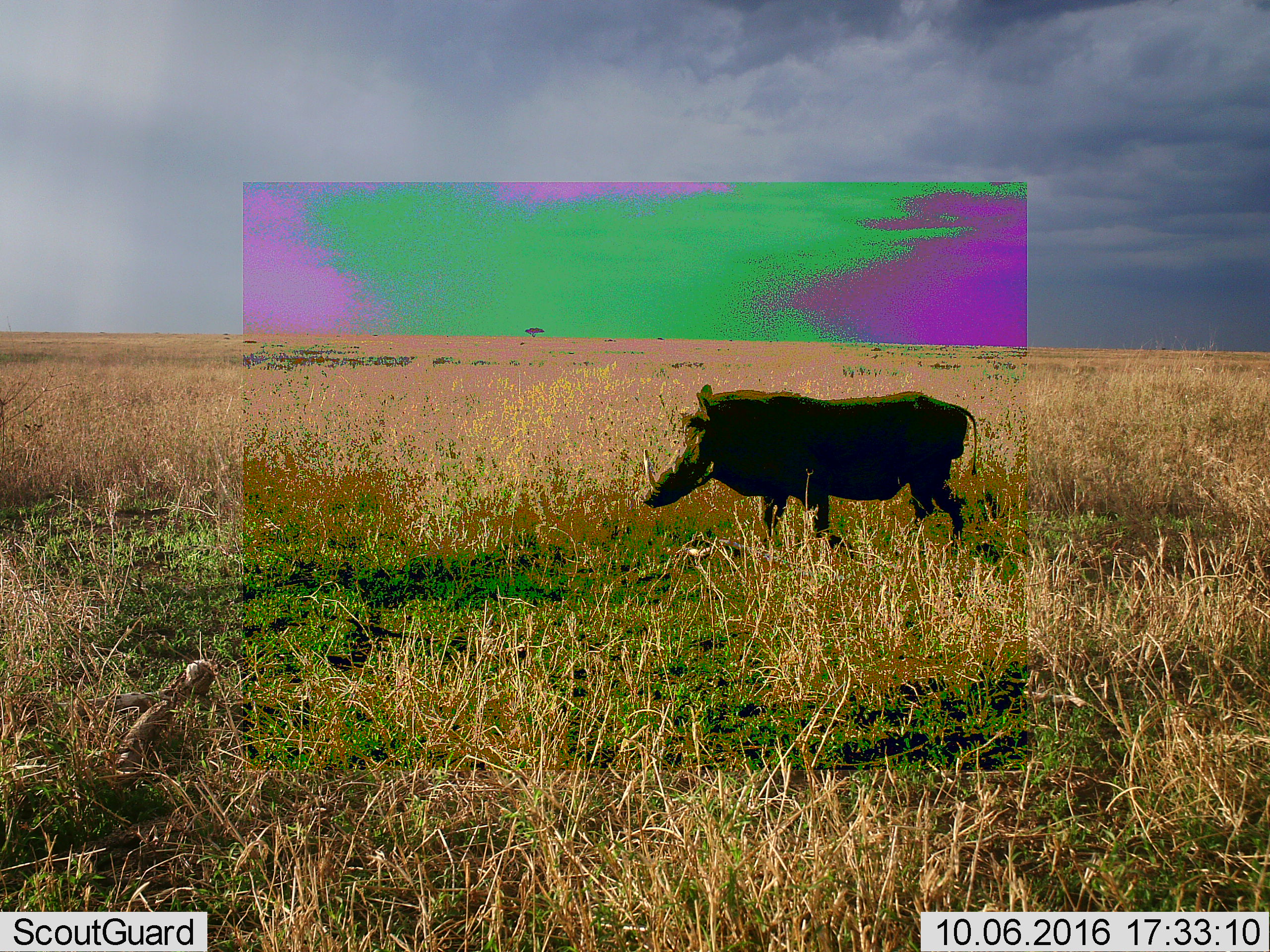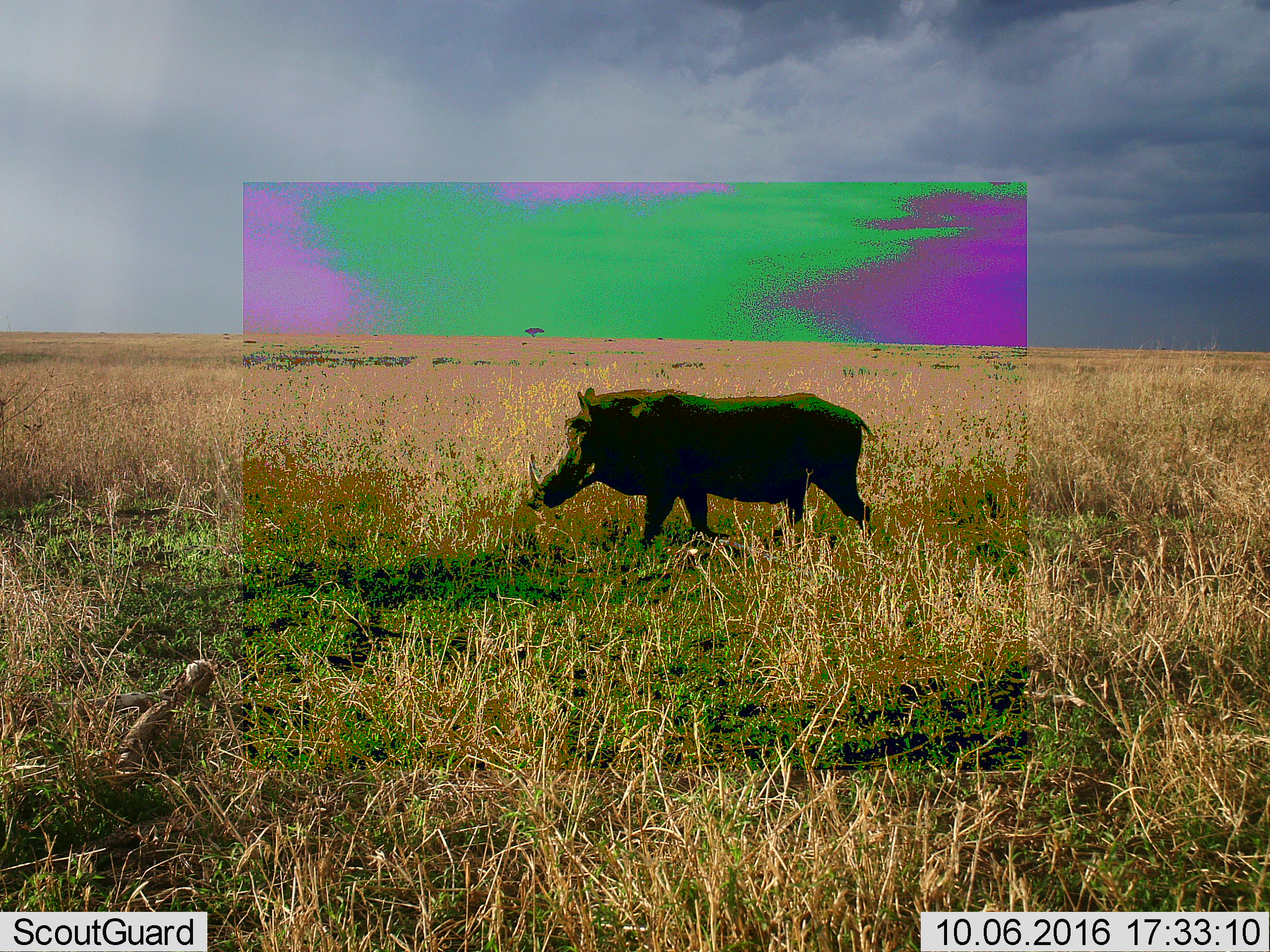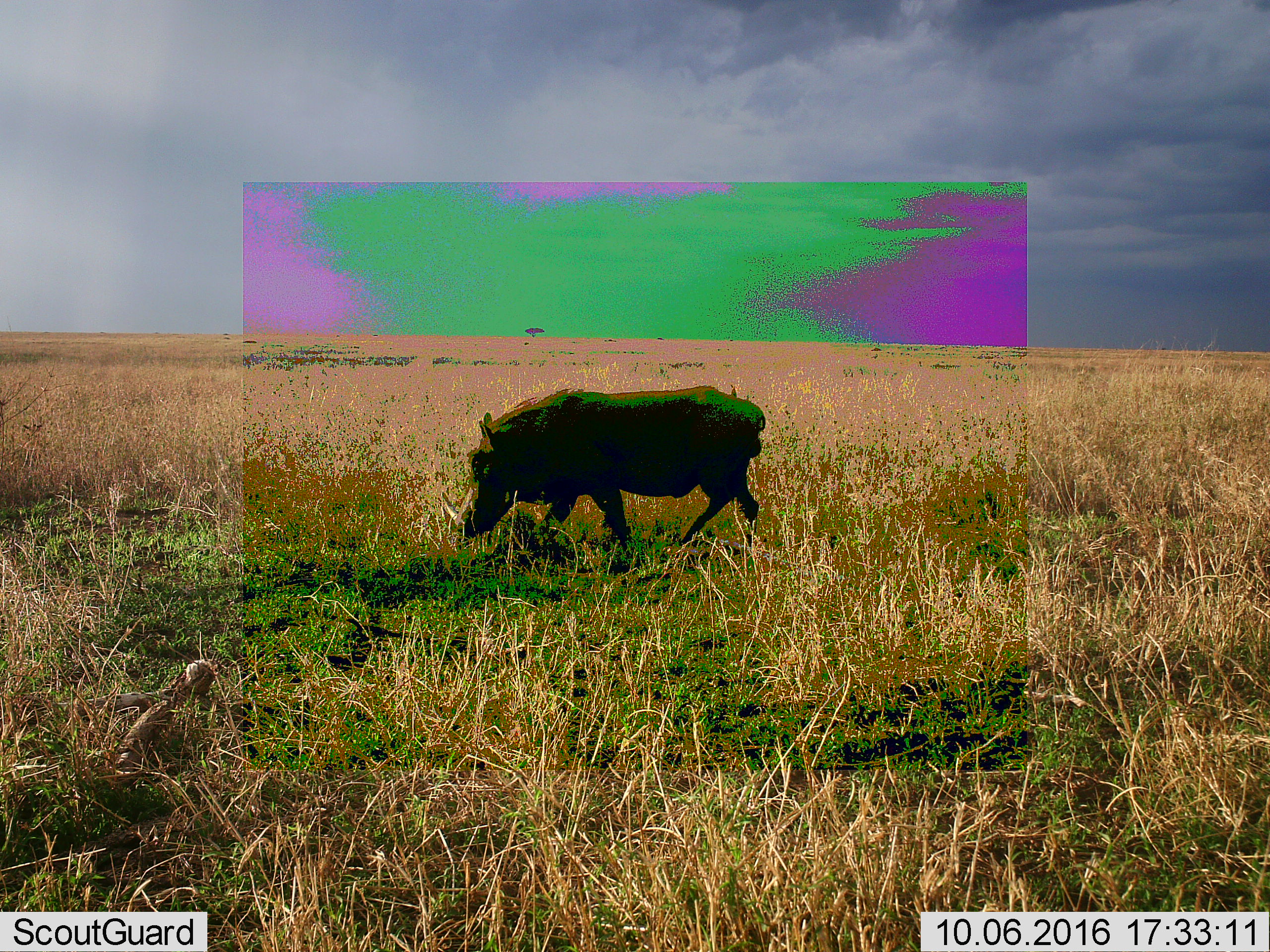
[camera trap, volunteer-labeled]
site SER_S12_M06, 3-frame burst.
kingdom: Animalia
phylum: Chordata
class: Mammalia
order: Artiodactyla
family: Suidae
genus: Phacochoerus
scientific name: Phacochoerus africanus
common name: warthog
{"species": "warthog (Phacochoerus africanus)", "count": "1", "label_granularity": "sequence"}